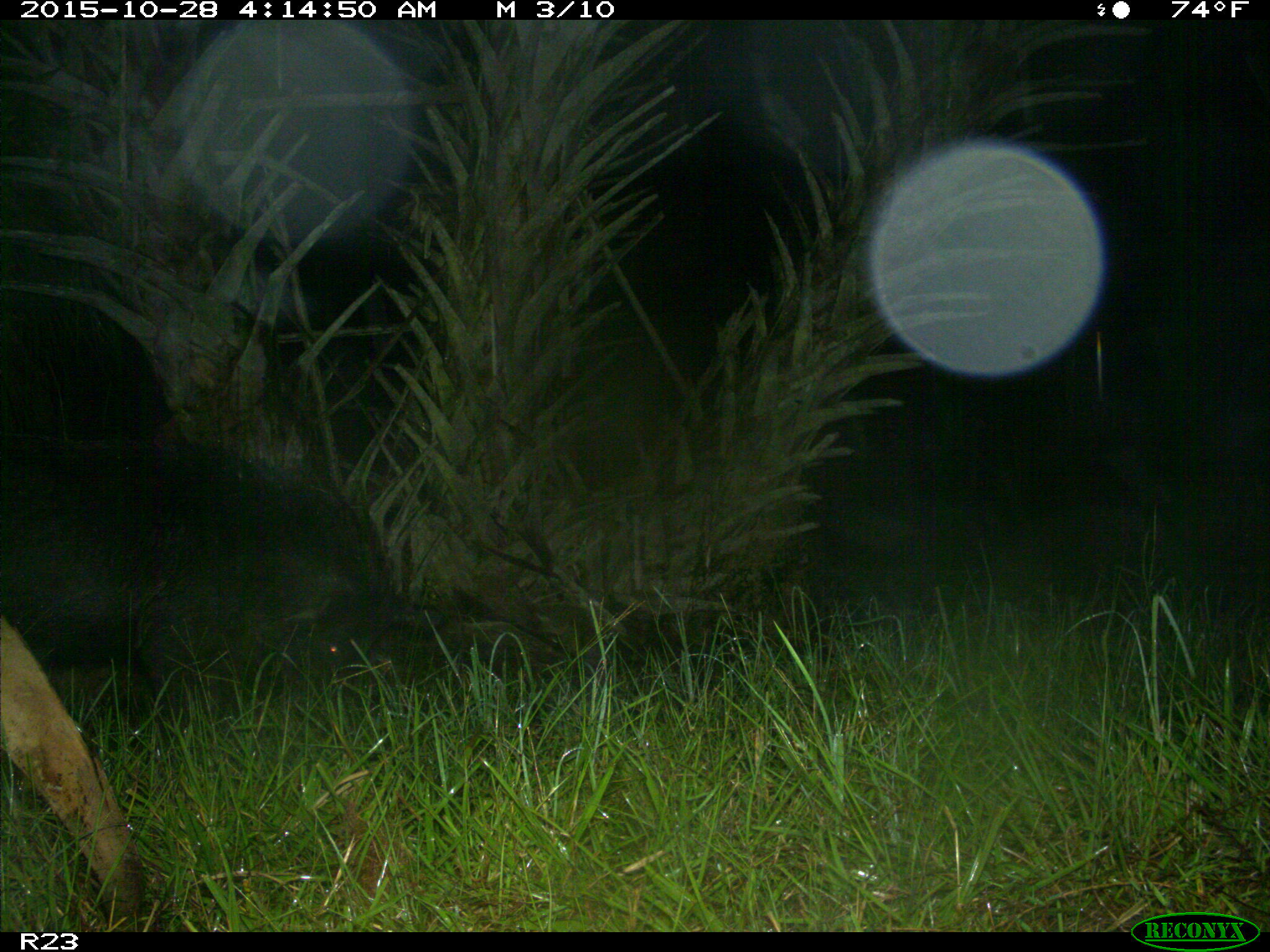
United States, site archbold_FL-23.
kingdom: Animalia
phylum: Chordata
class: Mammalia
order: Artiodactyla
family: Suidae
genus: Sus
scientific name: Sus scrofa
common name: wild boar